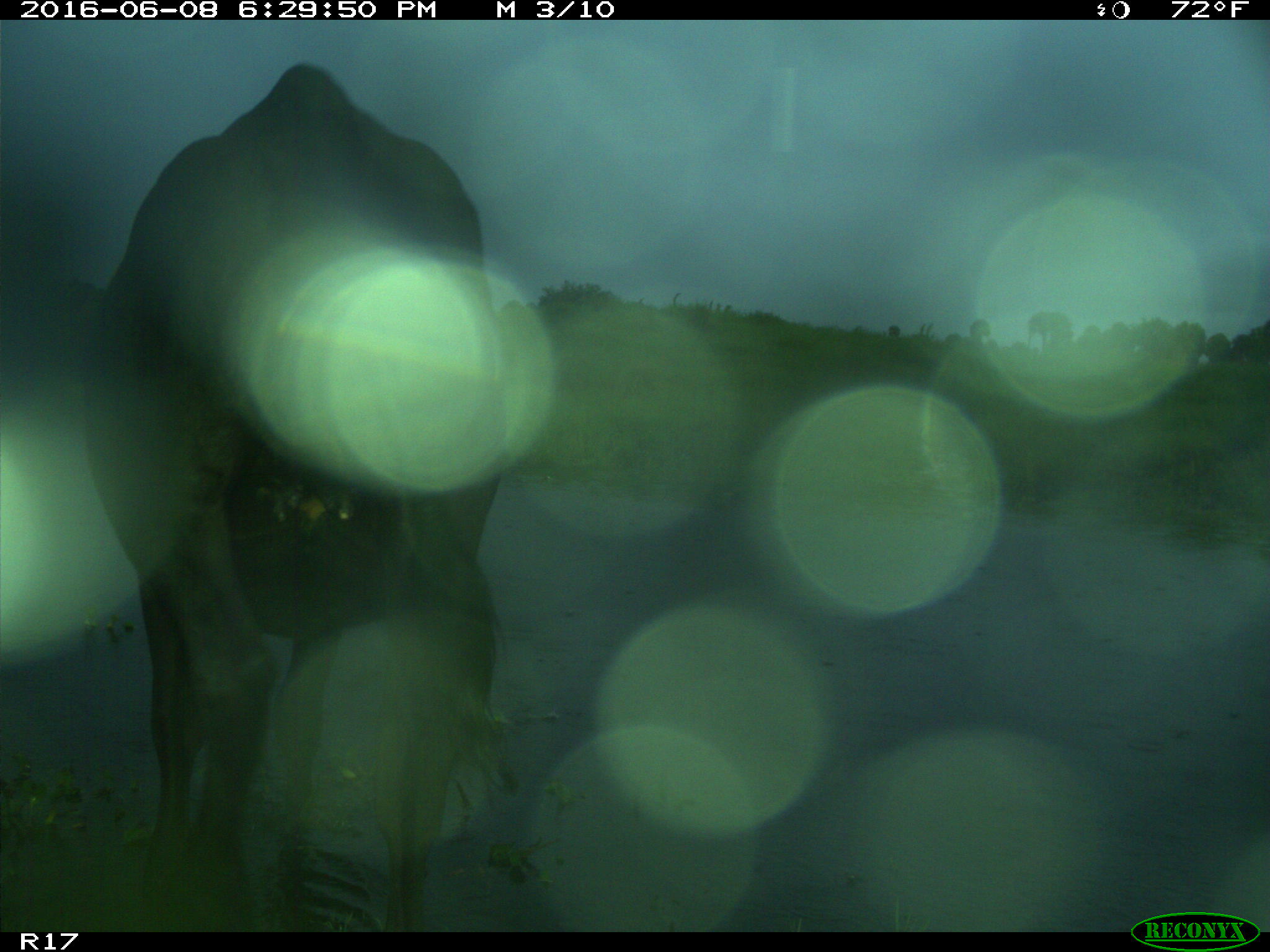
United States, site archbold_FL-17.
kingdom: Animalia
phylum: Chordata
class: Mammalia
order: Artiodactyla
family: Bovidae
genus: Bos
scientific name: Bos taurus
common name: domestic cow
Bos taurus (domestic cow).